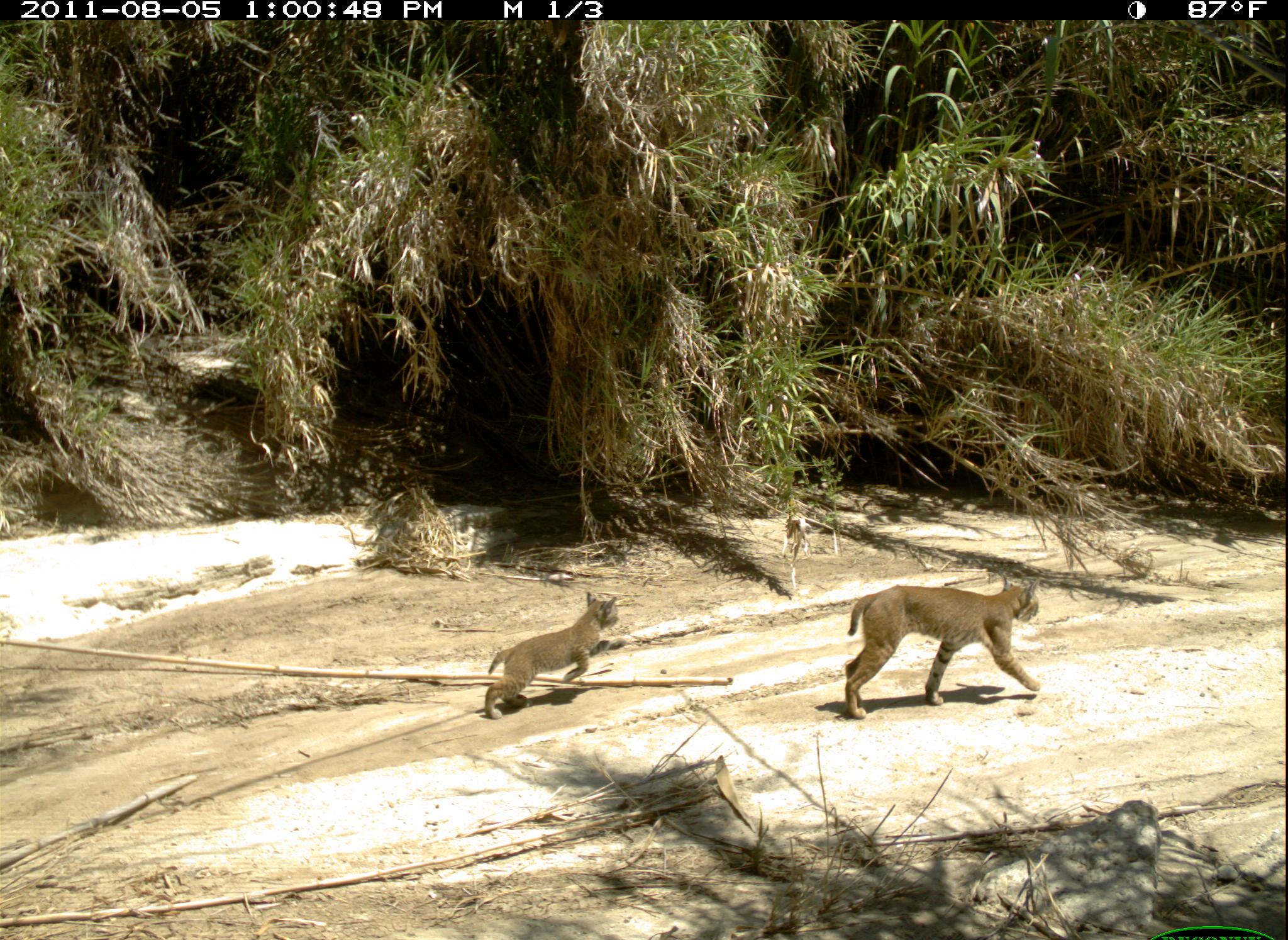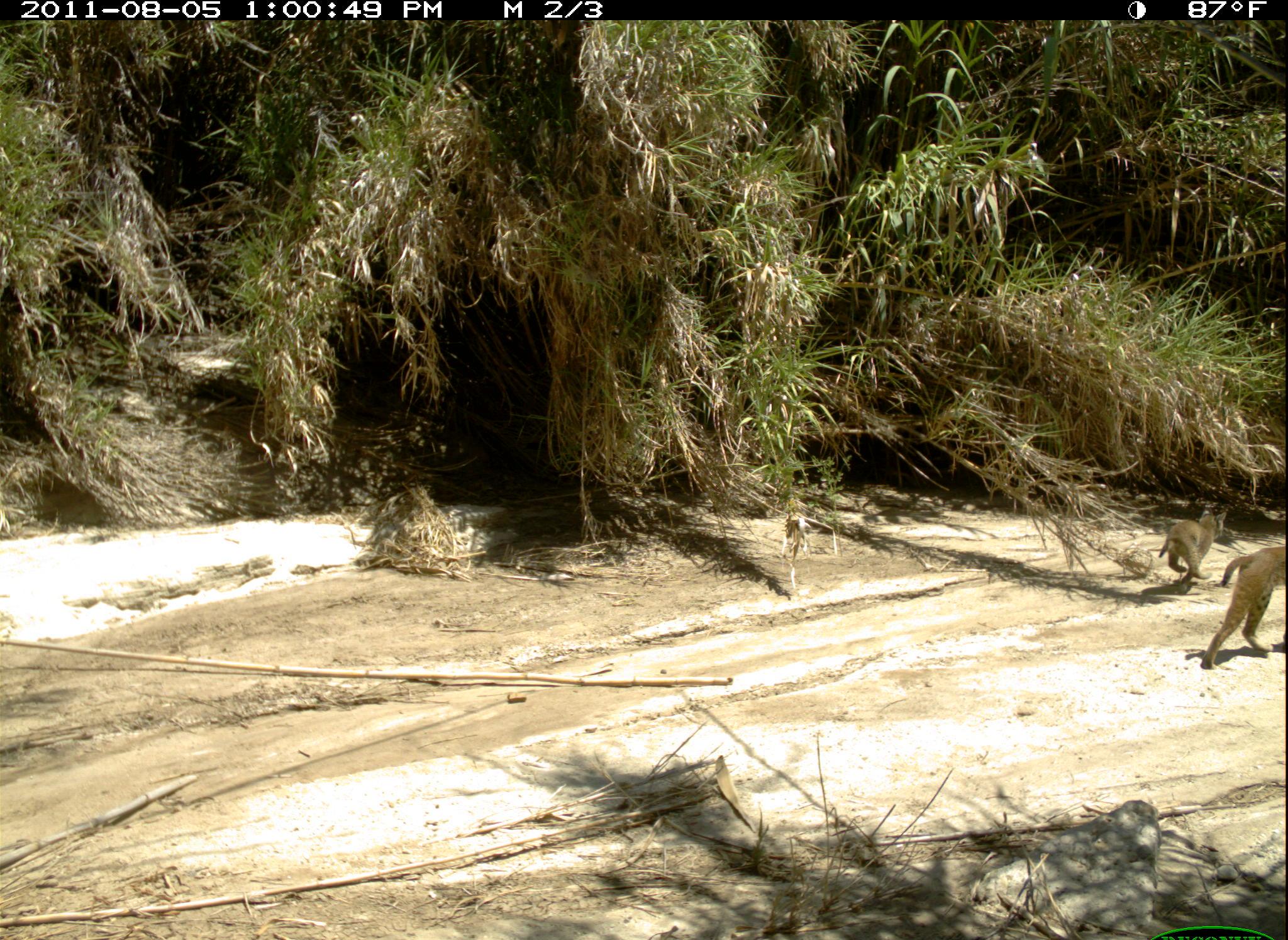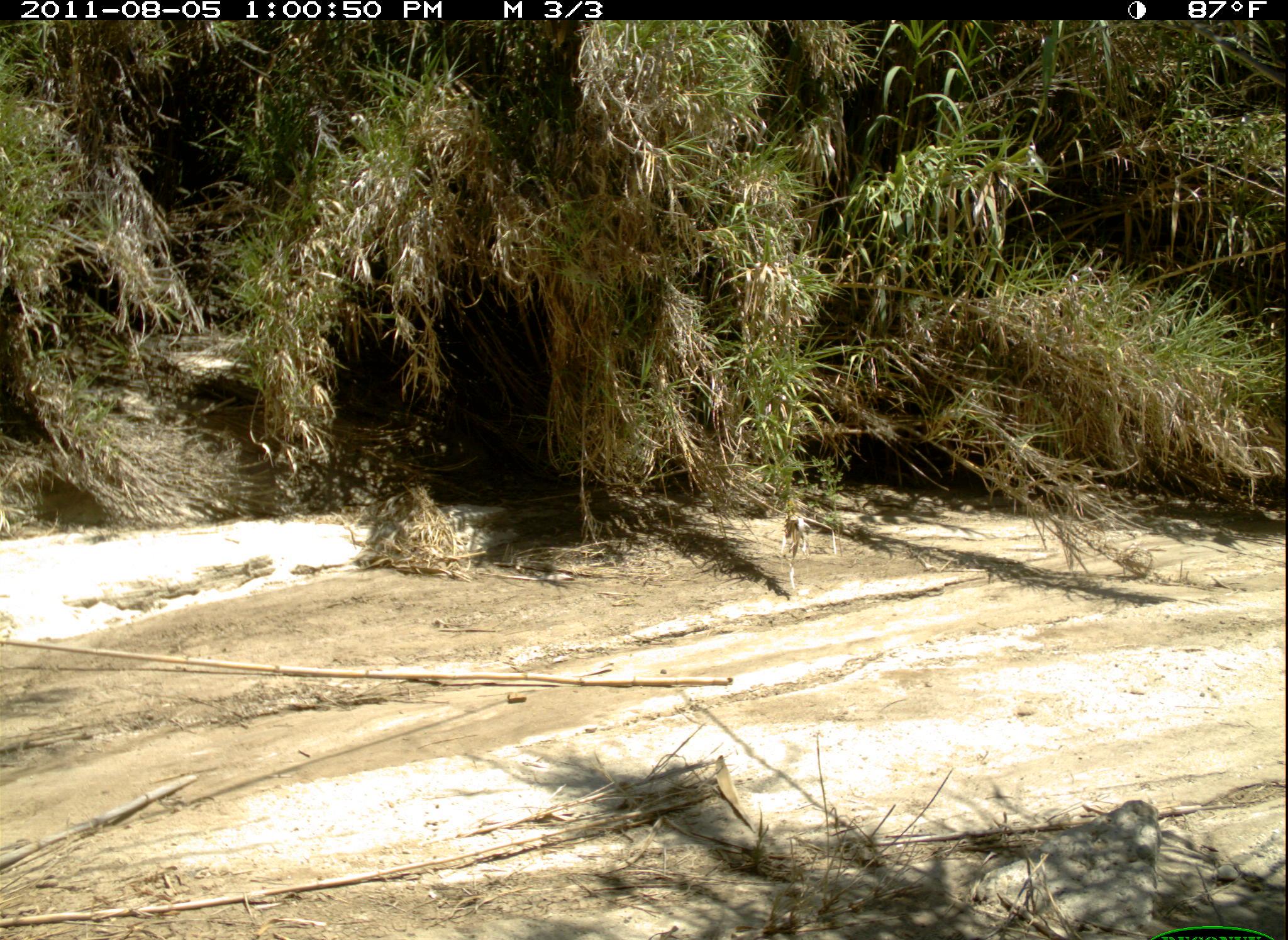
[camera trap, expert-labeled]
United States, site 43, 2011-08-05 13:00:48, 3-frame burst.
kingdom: Animalia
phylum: Chordata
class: Mammalia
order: Carnivora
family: Felidae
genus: Lynx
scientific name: Lynx rufus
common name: bobcat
Bobcat (Lynx rufus).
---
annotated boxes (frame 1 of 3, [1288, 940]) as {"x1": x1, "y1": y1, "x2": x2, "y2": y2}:
bobcat: {"x1": 840, "y1": 575, "x2": 1050, "y2": 720}; {"x1": 475, "y1": 588, "x2": 628, "y2": 728}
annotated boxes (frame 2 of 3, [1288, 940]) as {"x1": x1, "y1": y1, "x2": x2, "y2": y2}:
bobcat: {"x1": 1199, "y1": 538, "x2": 1286, "y2": 678}; {"x1": 1150, "y1": 504, "x2": 1232, "y2": 588}